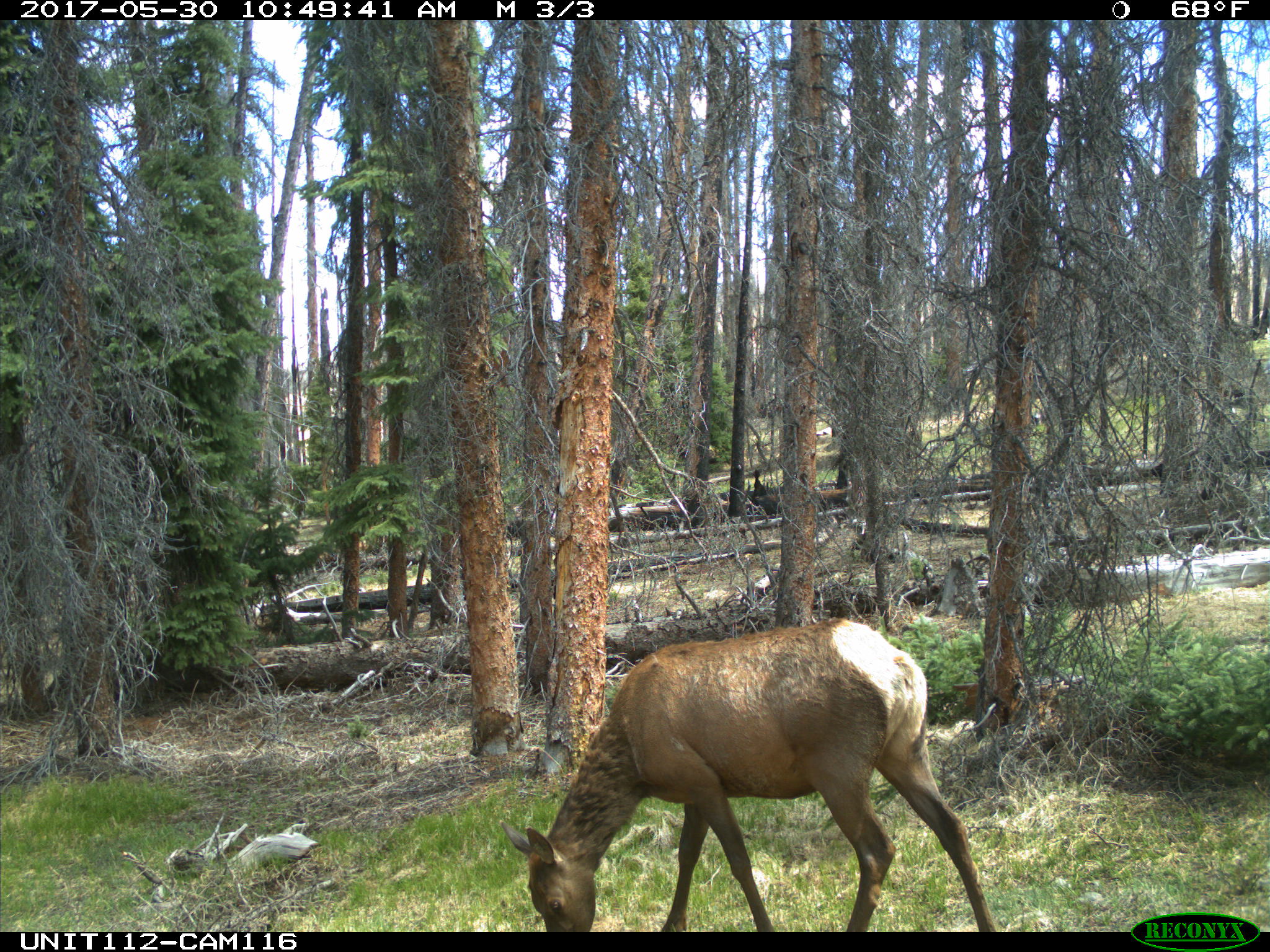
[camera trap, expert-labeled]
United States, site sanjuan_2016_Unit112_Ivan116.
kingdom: Animalia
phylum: Chordata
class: Mammalia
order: Artiodactyla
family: Cervidae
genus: Cervus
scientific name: Cervus elaphus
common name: red deer